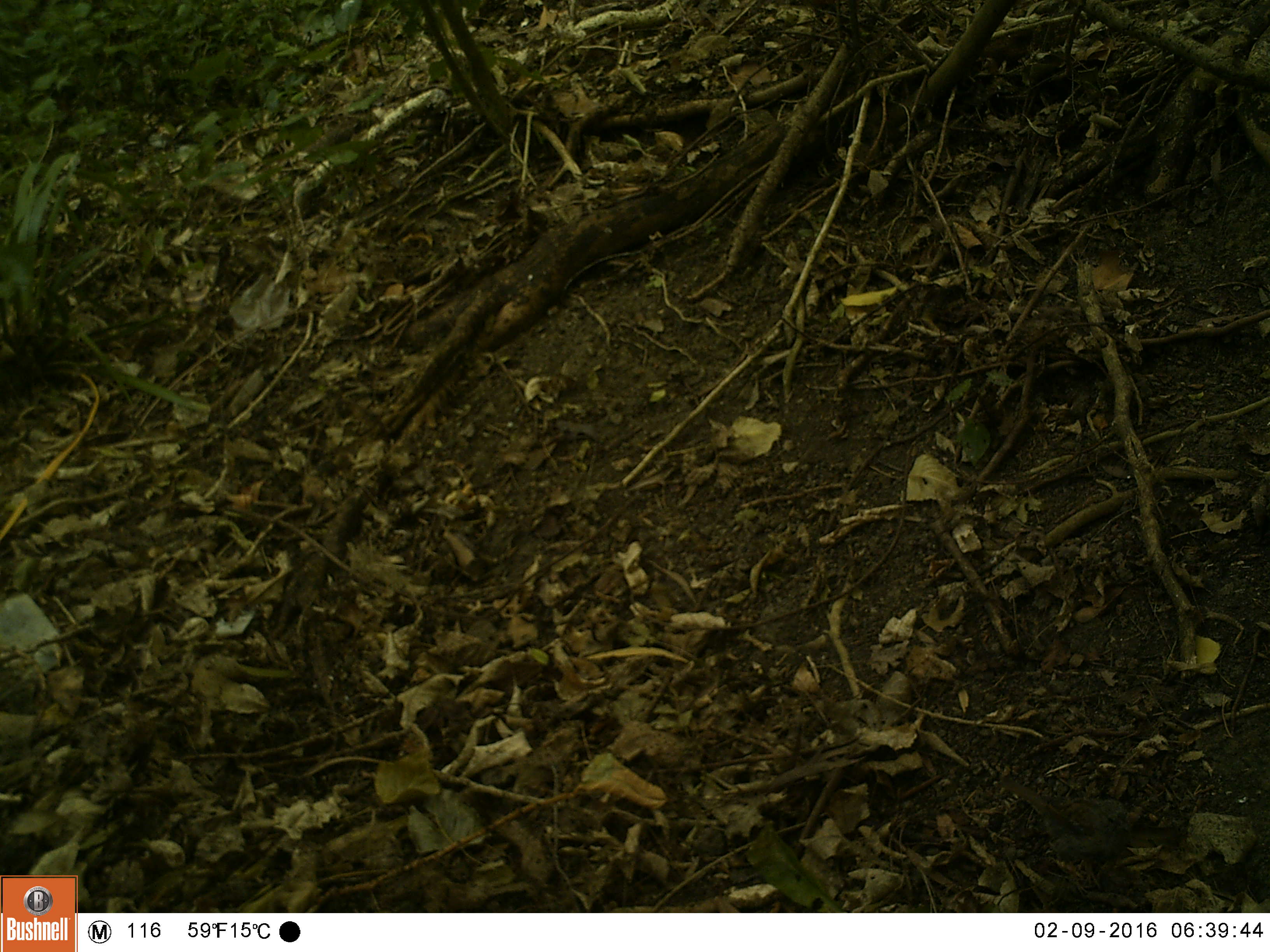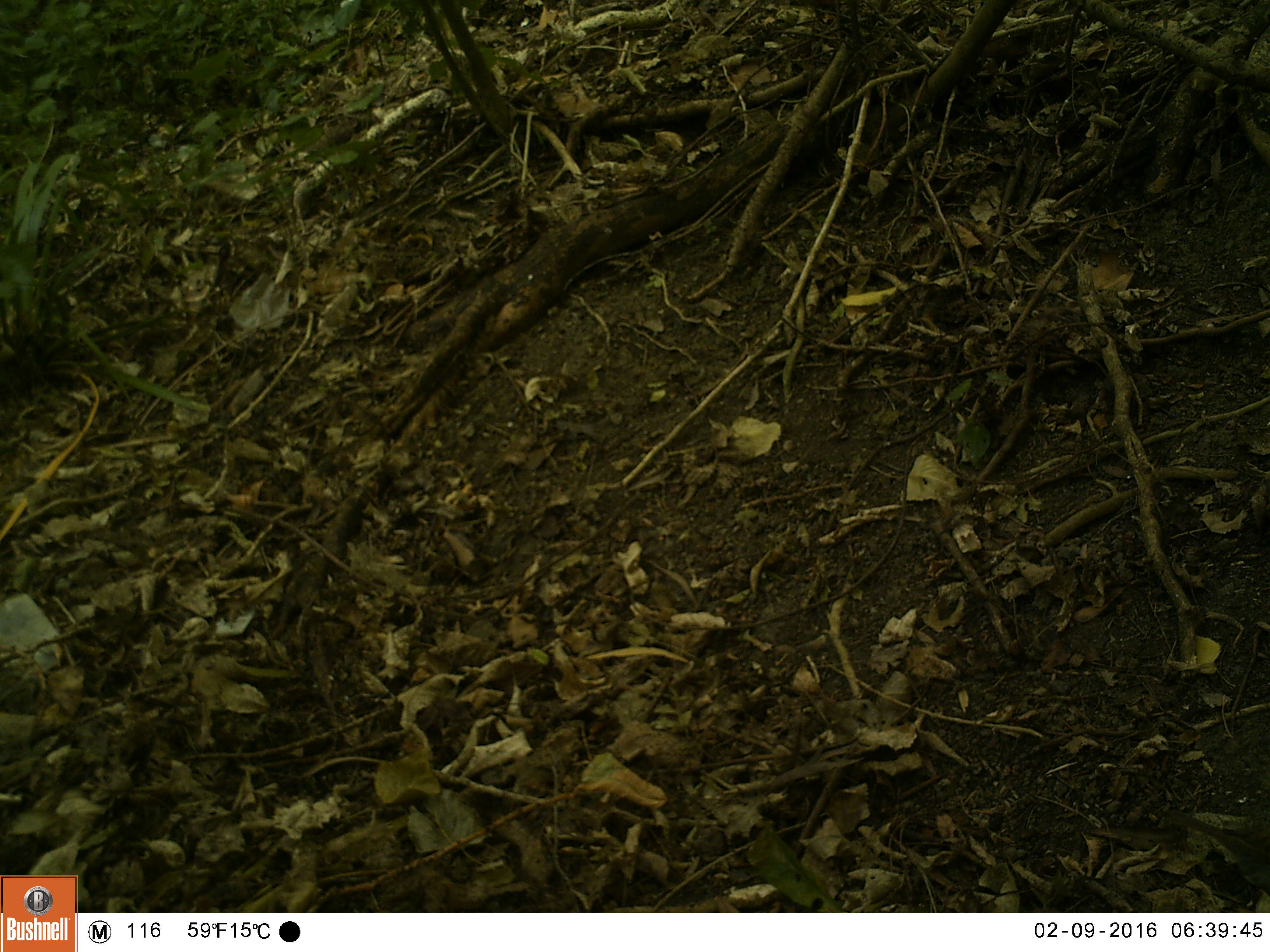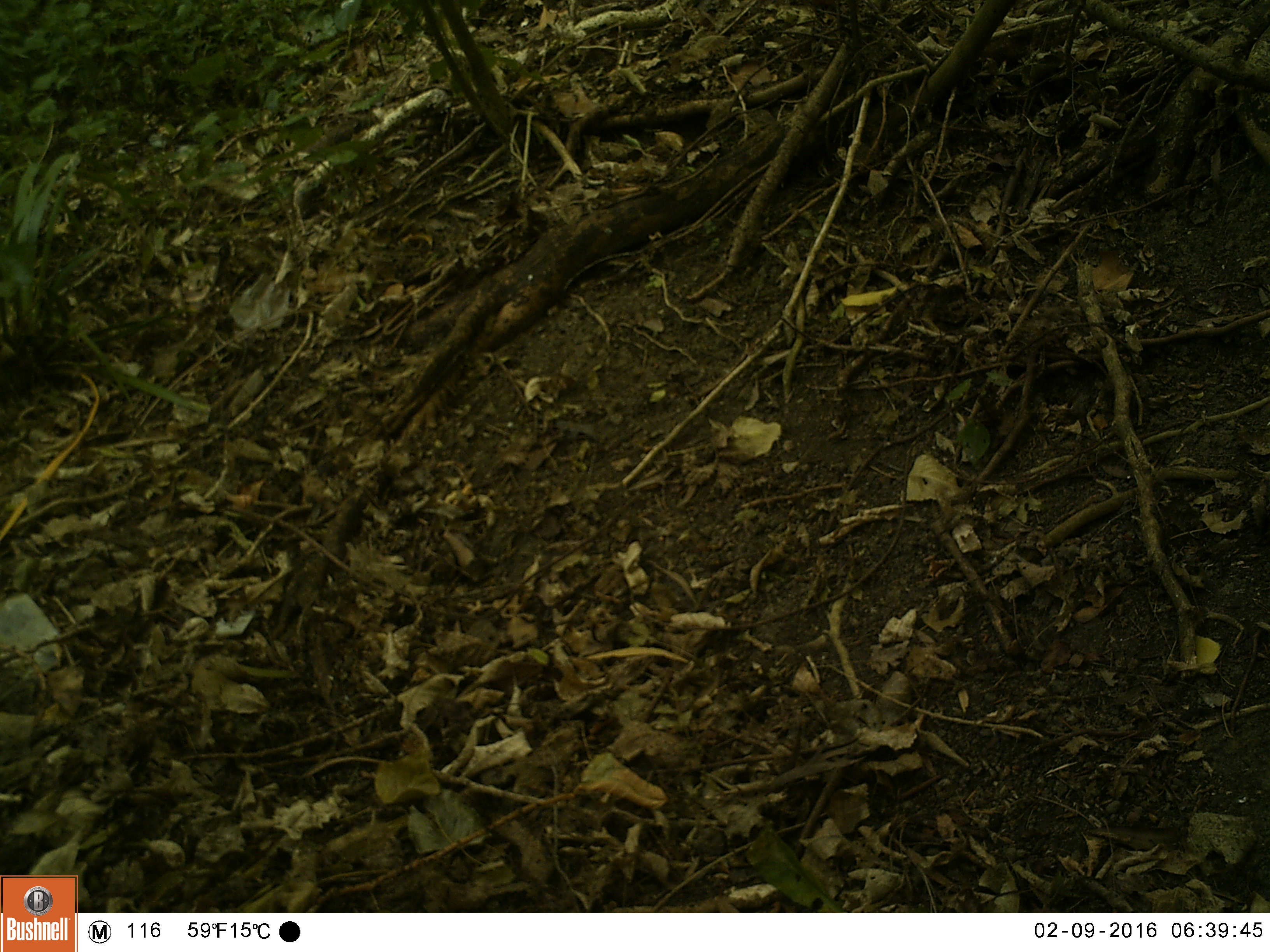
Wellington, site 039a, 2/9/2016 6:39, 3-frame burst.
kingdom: Animalia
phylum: Chordata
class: Aves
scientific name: Aves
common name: bird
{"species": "bird (Aves)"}